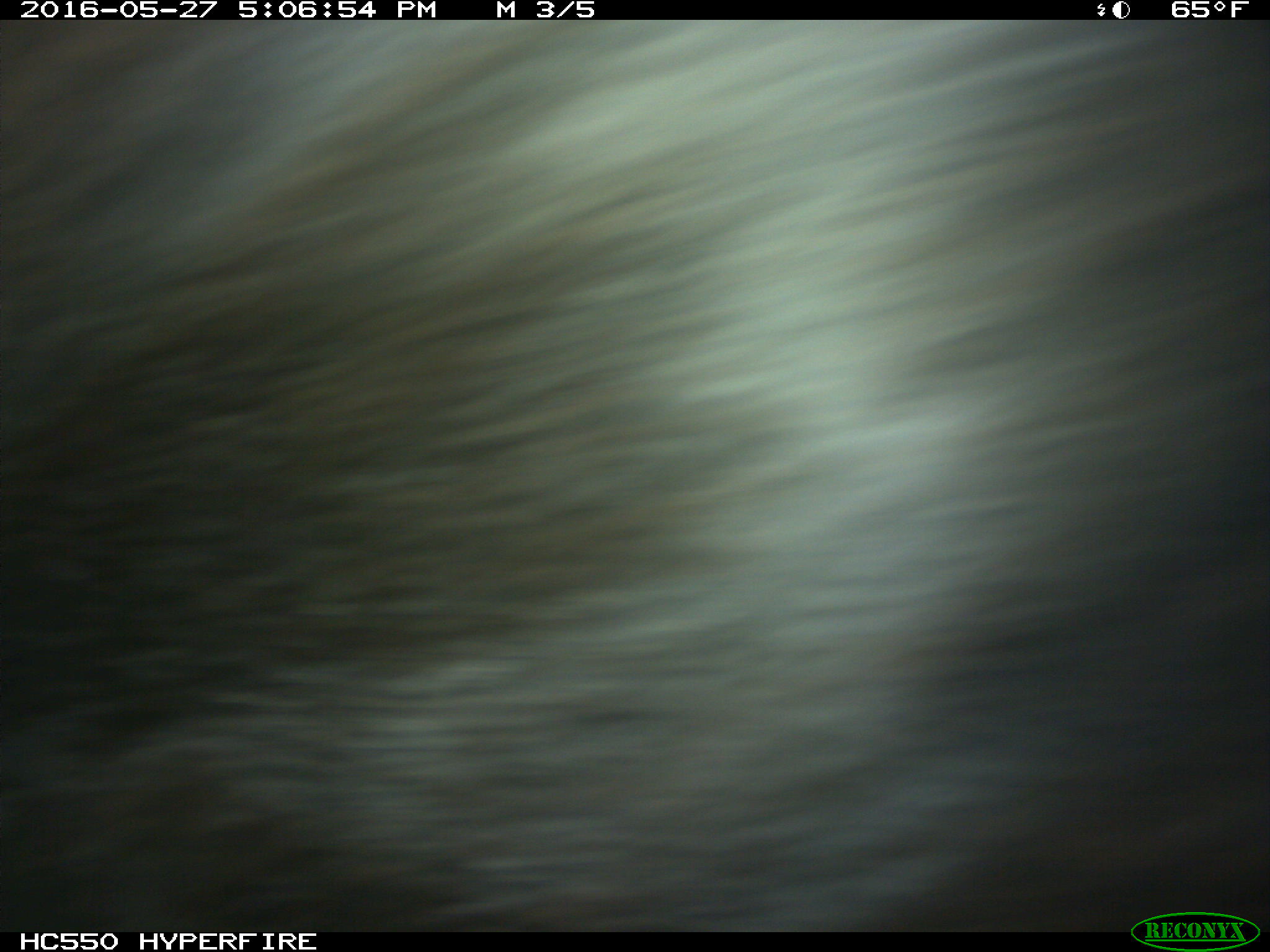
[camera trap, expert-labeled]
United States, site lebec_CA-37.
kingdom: Animalia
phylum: Chordata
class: Mammalia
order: Artiodactyla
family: Bovidae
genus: Bos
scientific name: Bos taurus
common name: domestic cow